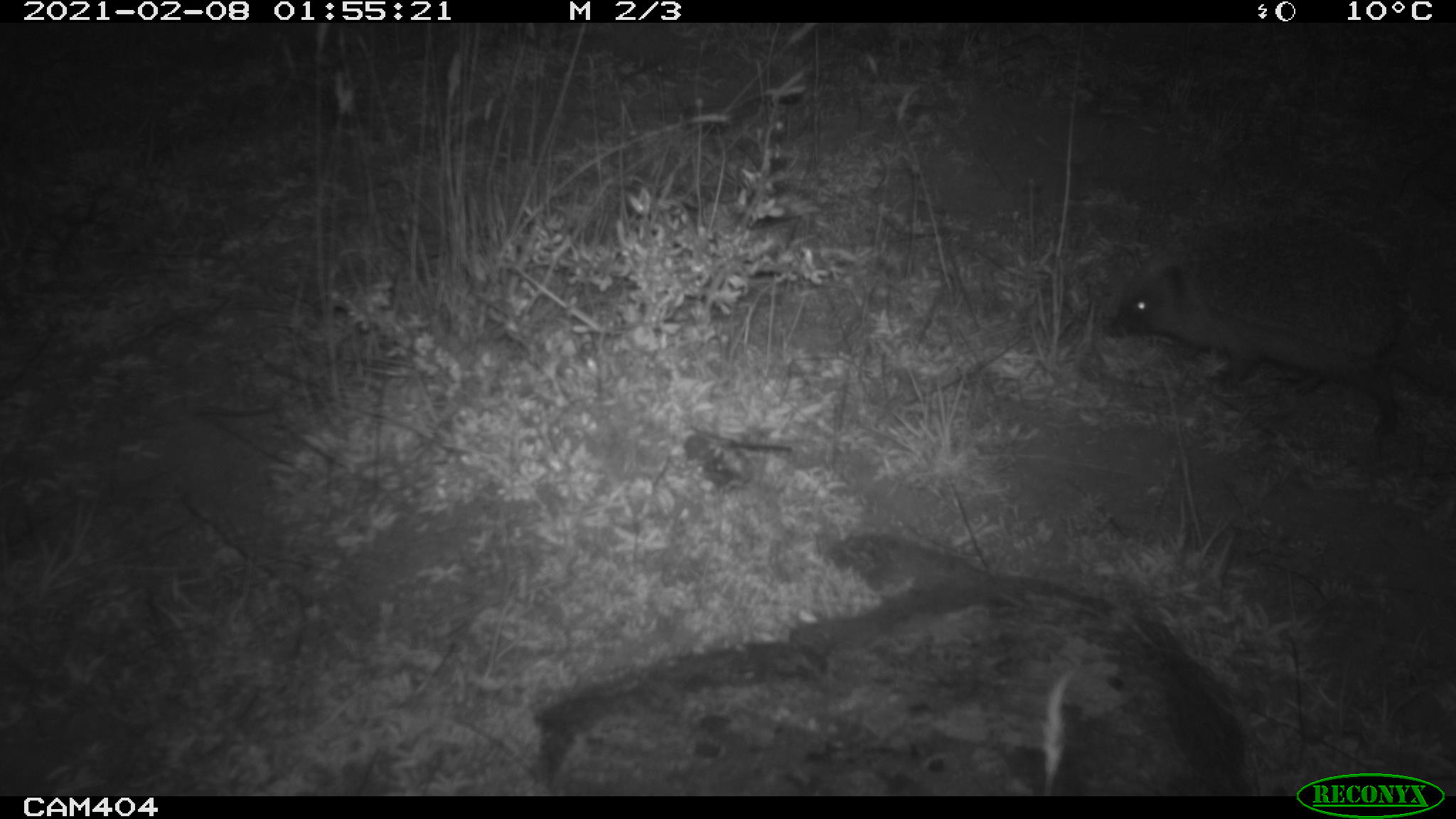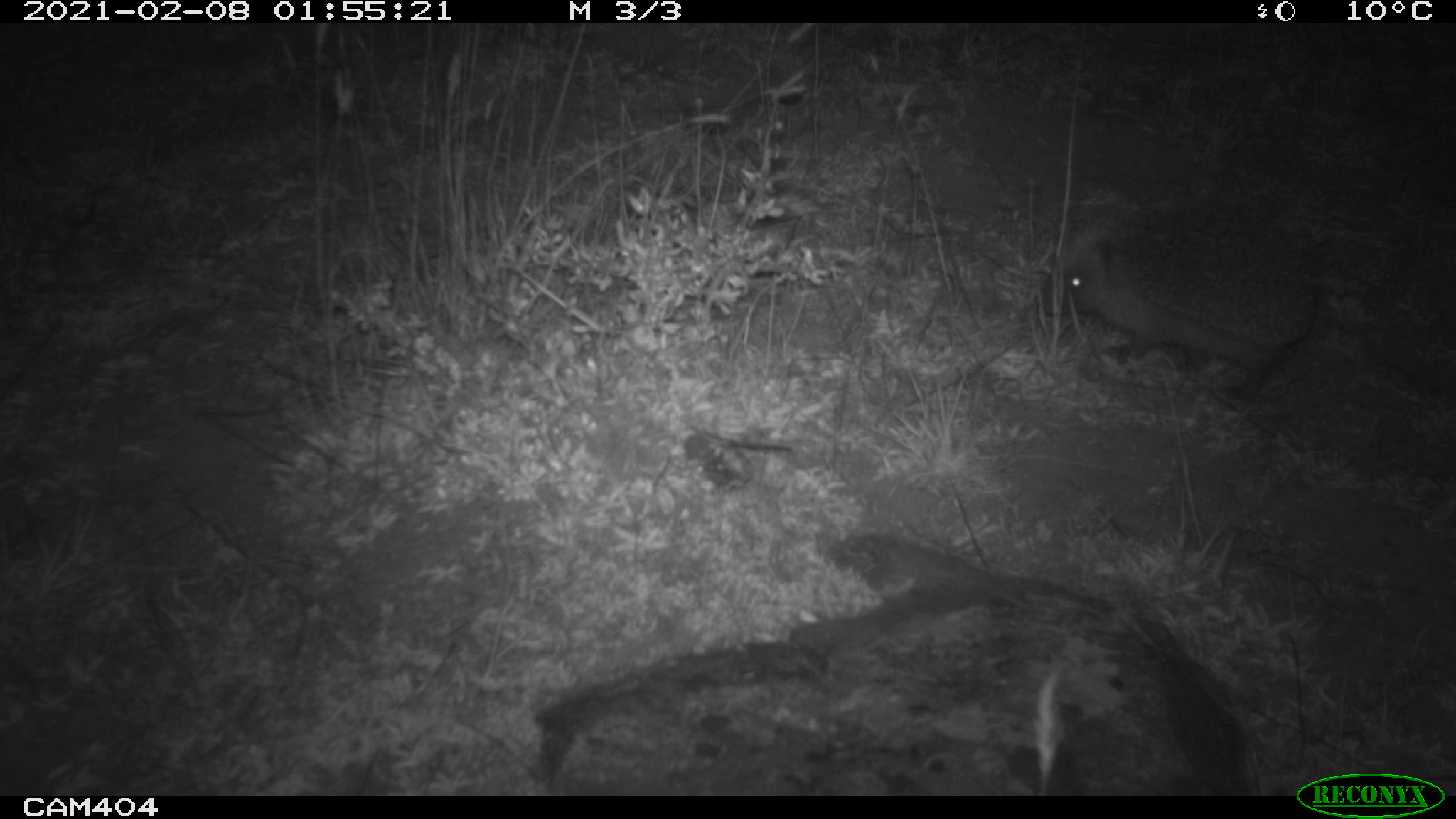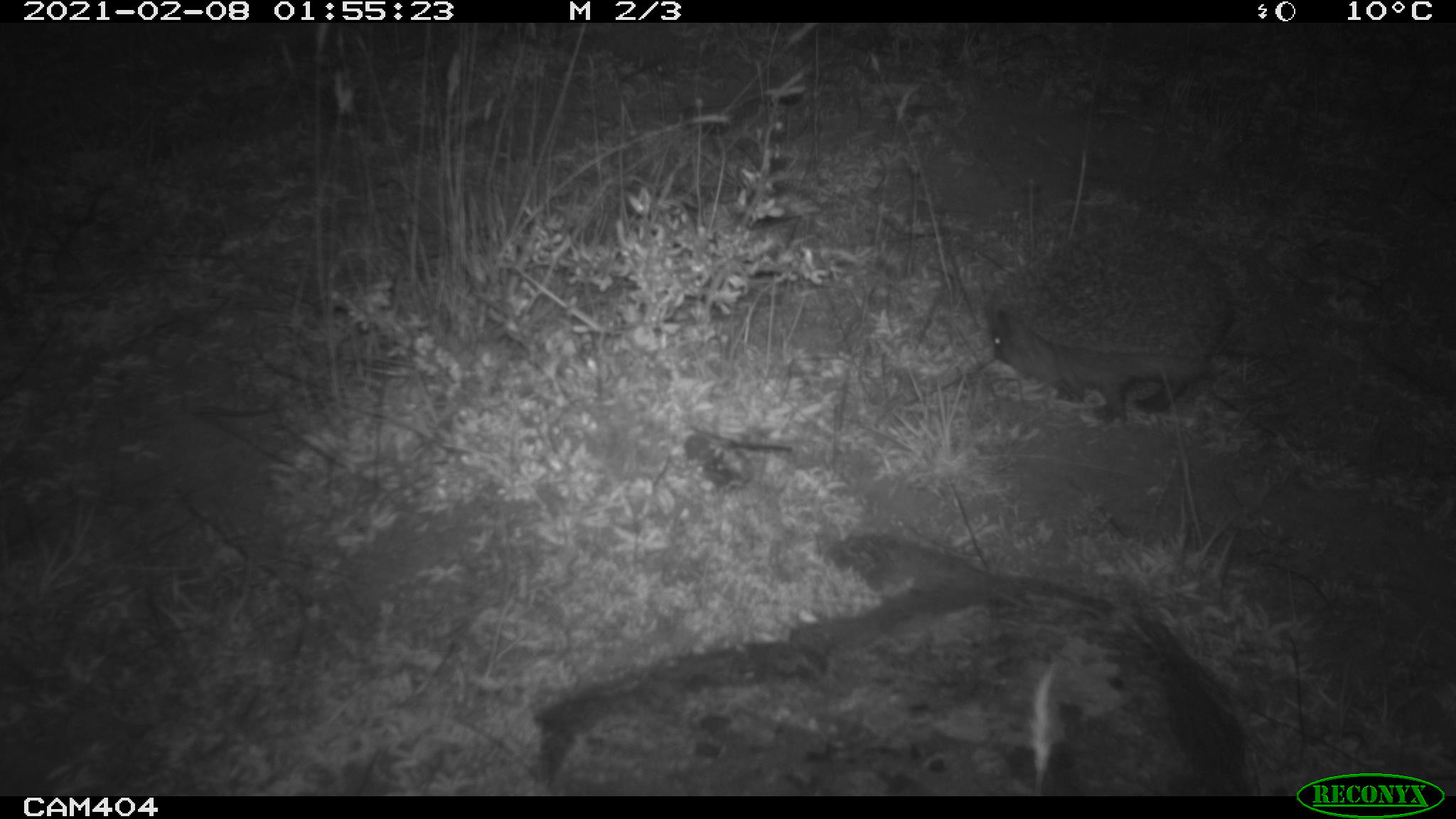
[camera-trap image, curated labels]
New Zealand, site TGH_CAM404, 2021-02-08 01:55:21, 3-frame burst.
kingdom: Animalia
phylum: Chordata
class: Mammalia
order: Eulipotyphla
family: Erinaceidae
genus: Erinaceus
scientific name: Erinaceus europaeus europaeus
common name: european hedgehog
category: hedgehog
Hedgehog (european hedgehog) (Erinaceus europaeus europaeus).